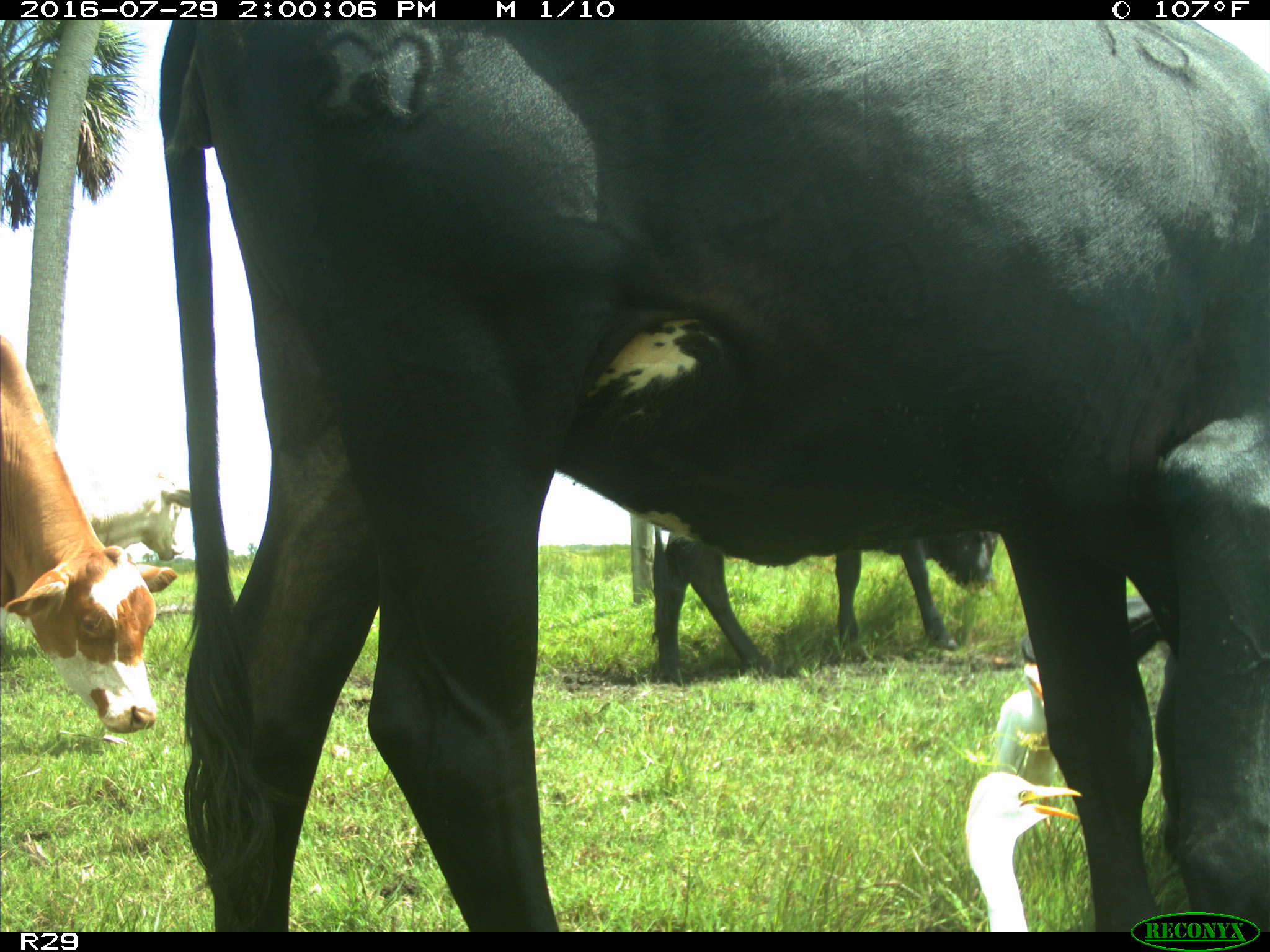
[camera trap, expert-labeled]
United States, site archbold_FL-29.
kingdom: Animalia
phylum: Chordata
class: Mammalia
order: Artiodactyla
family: Bovidae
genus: Bos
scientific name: Bos taurus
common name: domestic cow